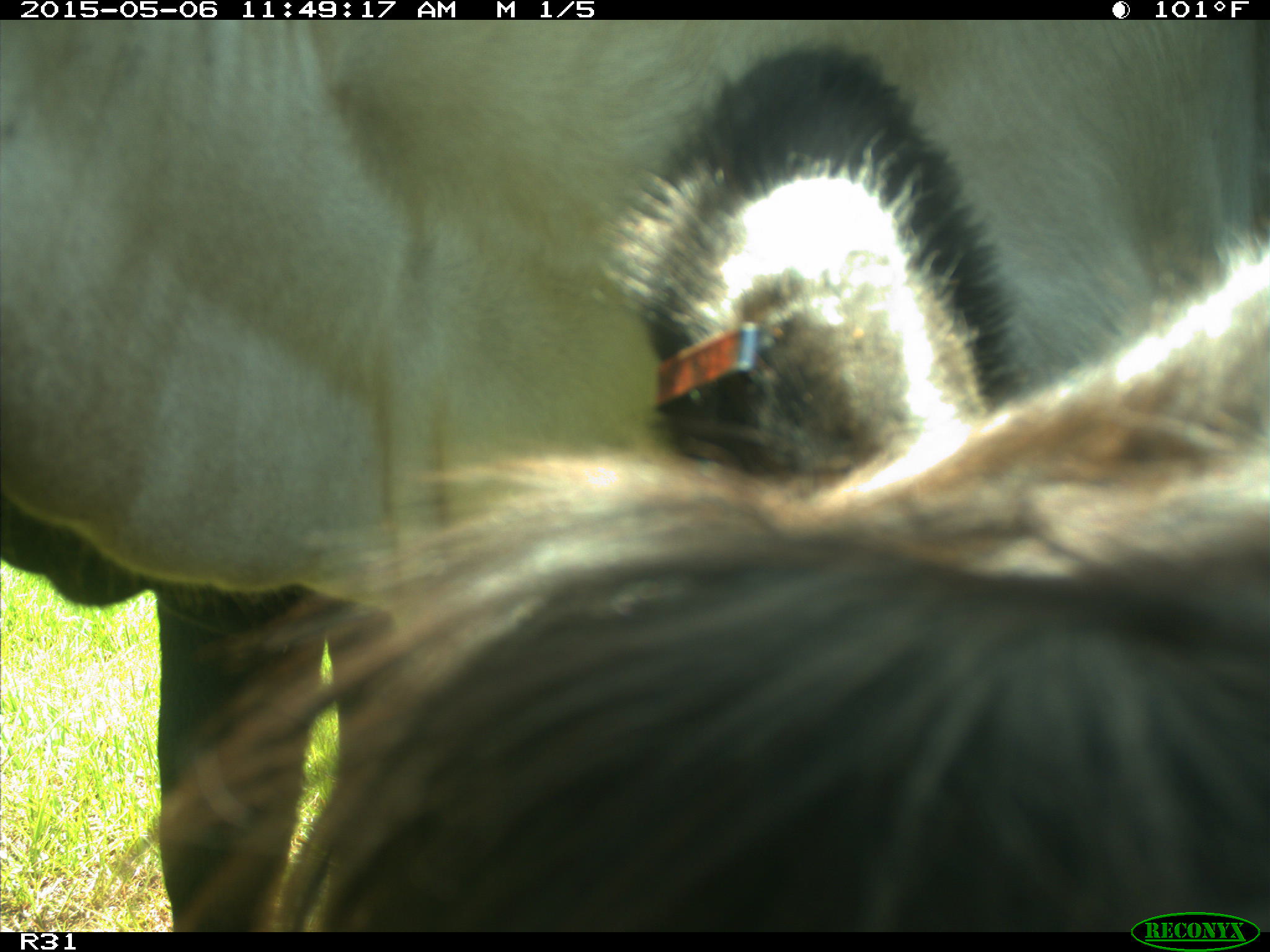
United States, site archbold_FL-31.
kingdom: Animalia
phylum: Chordata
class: Mammalia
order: Artiodactyla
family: Bovidae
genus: Bos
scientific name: Bos taurus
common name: domestic cow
Bos taurus (domestic cow).